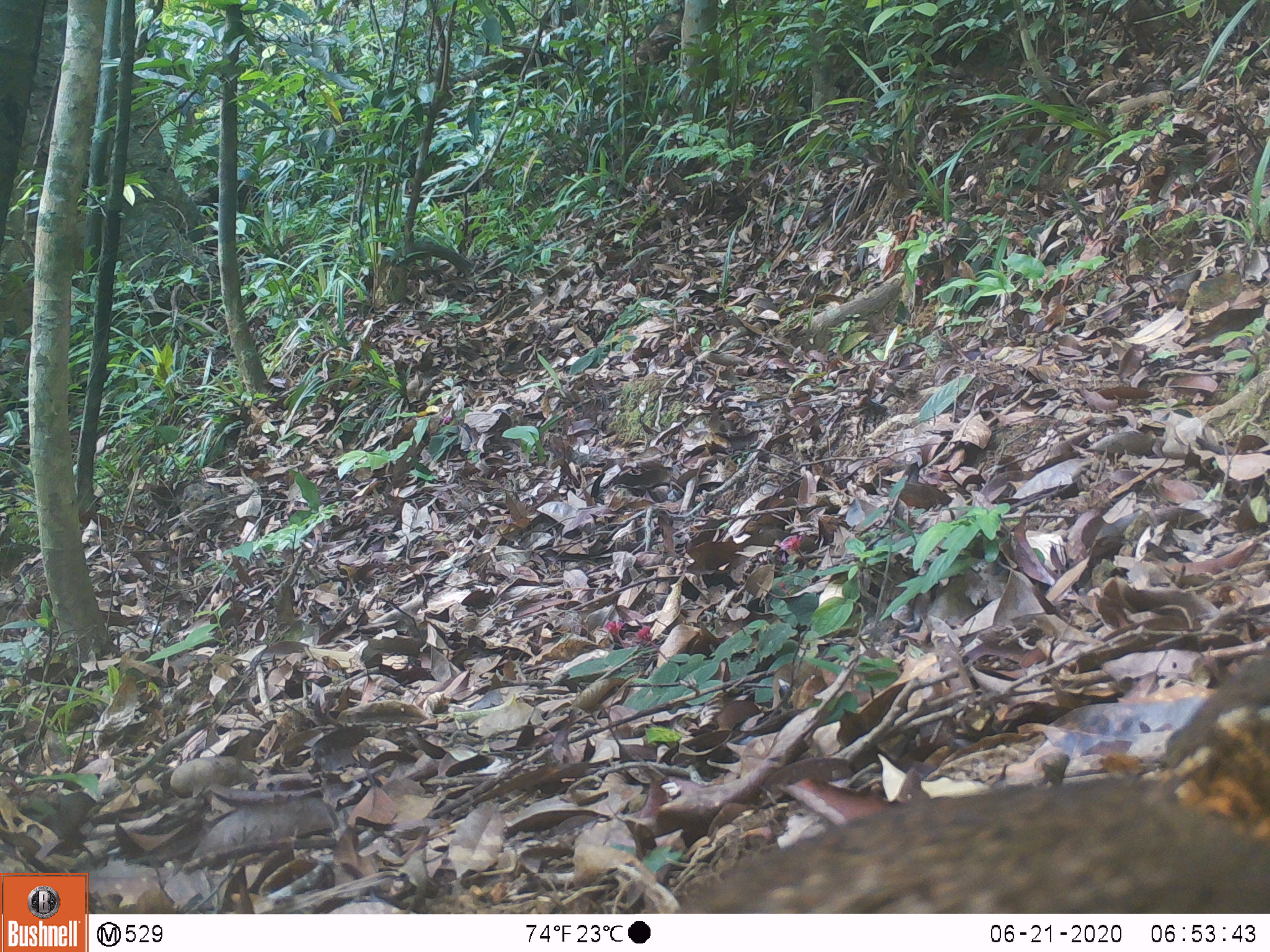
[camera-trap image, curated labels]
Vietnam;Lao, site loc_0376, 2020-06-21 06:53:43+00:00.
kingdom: Animalia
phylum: Chordata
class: Aves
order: Galliformes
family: Phasianidae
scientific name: Phasianidae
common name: partridge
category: unidentified partridge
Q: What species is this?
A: Unidentified partridge (partridge) (Phasianidae).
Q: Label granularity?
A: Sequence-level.